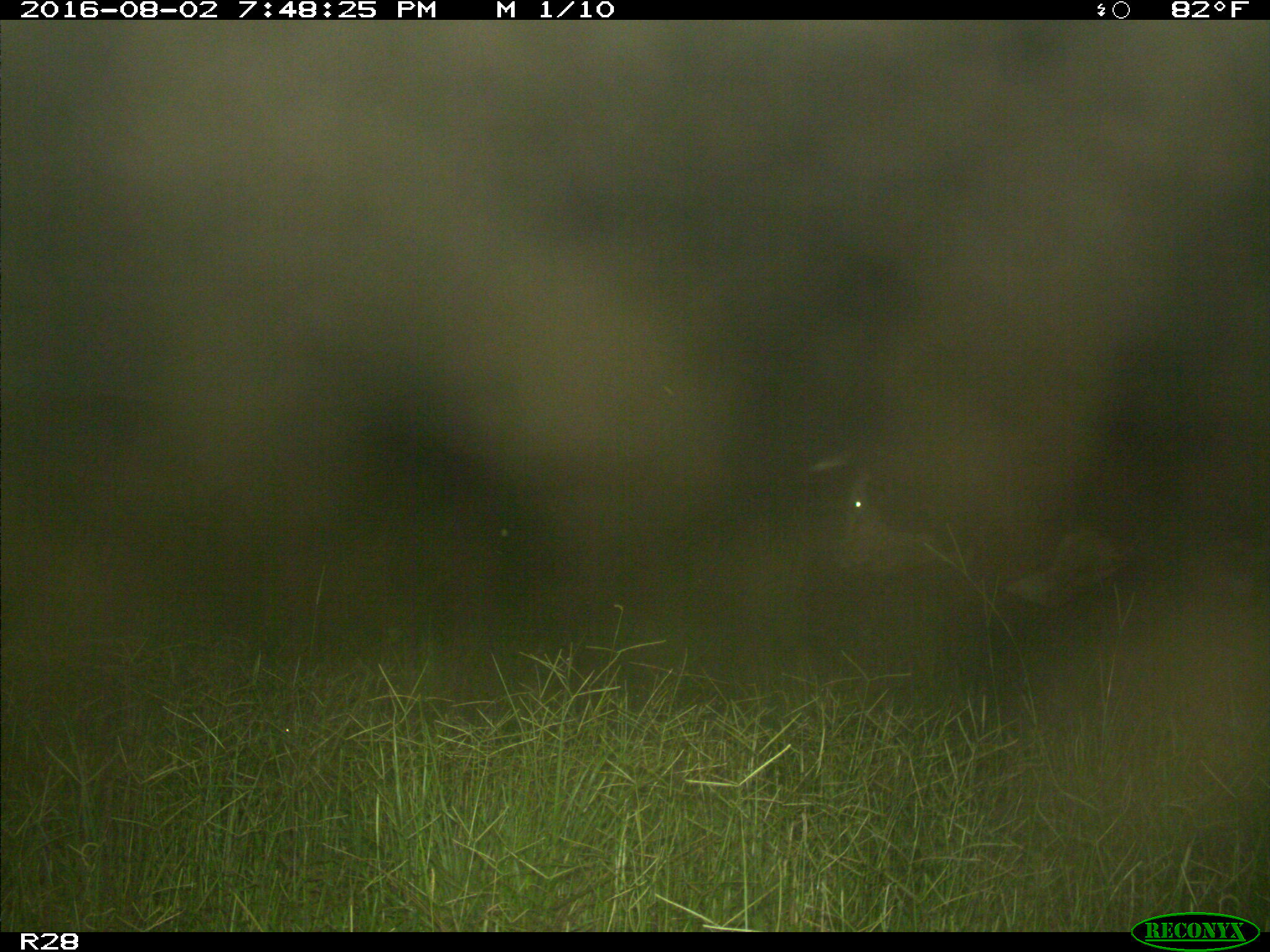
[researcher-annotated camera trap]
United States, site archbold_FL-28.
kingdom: Animalia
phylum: Chordata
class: Mammalia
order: Artiodactyla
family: Bovidae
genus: Bos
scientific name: Bos taurus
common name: domestic cow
Bos taurus (domestic cow).